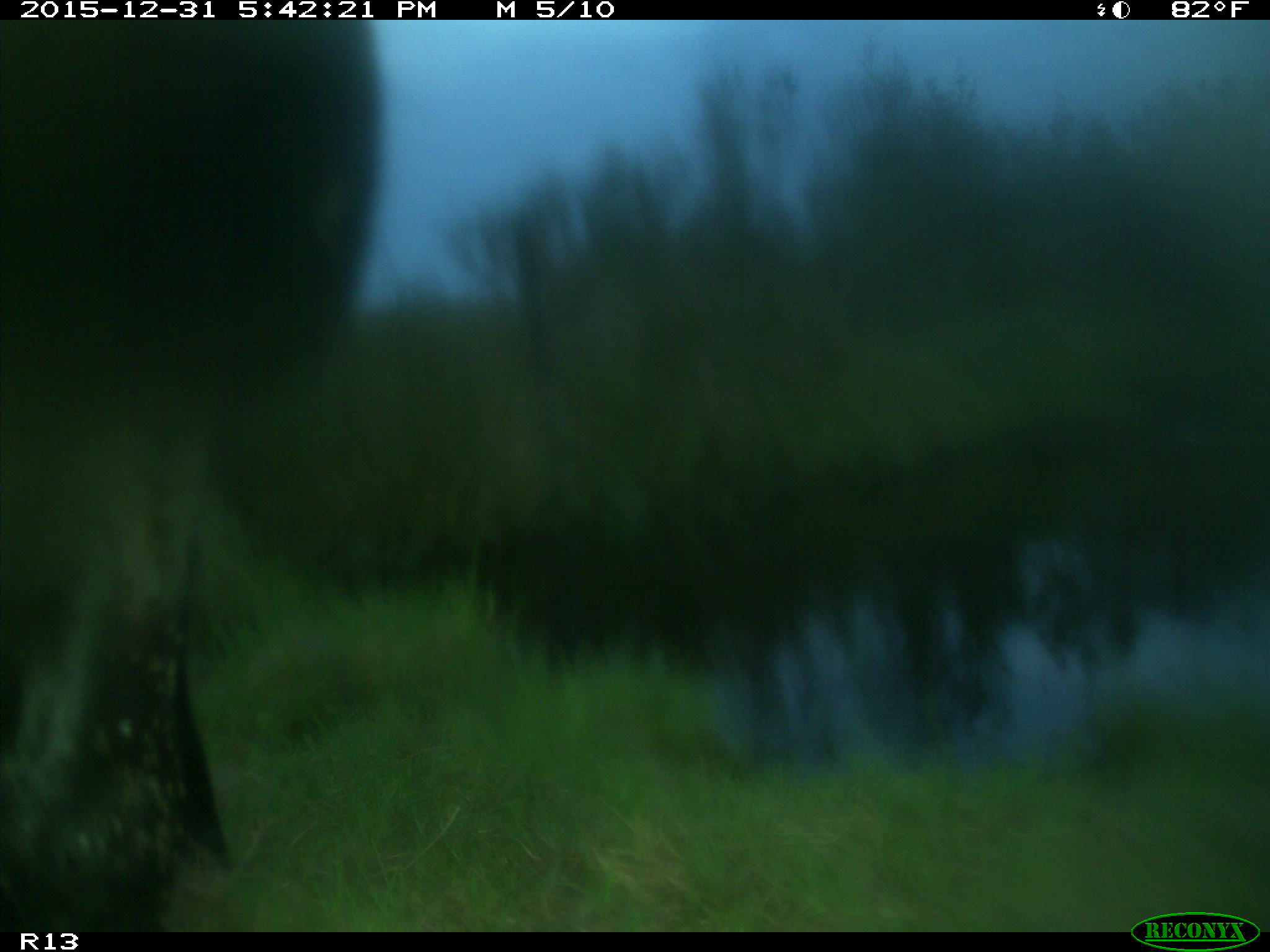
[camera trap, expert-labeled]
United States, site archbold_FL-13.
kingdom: Animalia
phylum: Chordata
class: Mammalia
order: Artiodactyla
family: Bovidae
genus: Bos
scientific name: Bos taurus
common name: domestic cow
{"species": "Bos taurus (domestic cow)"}